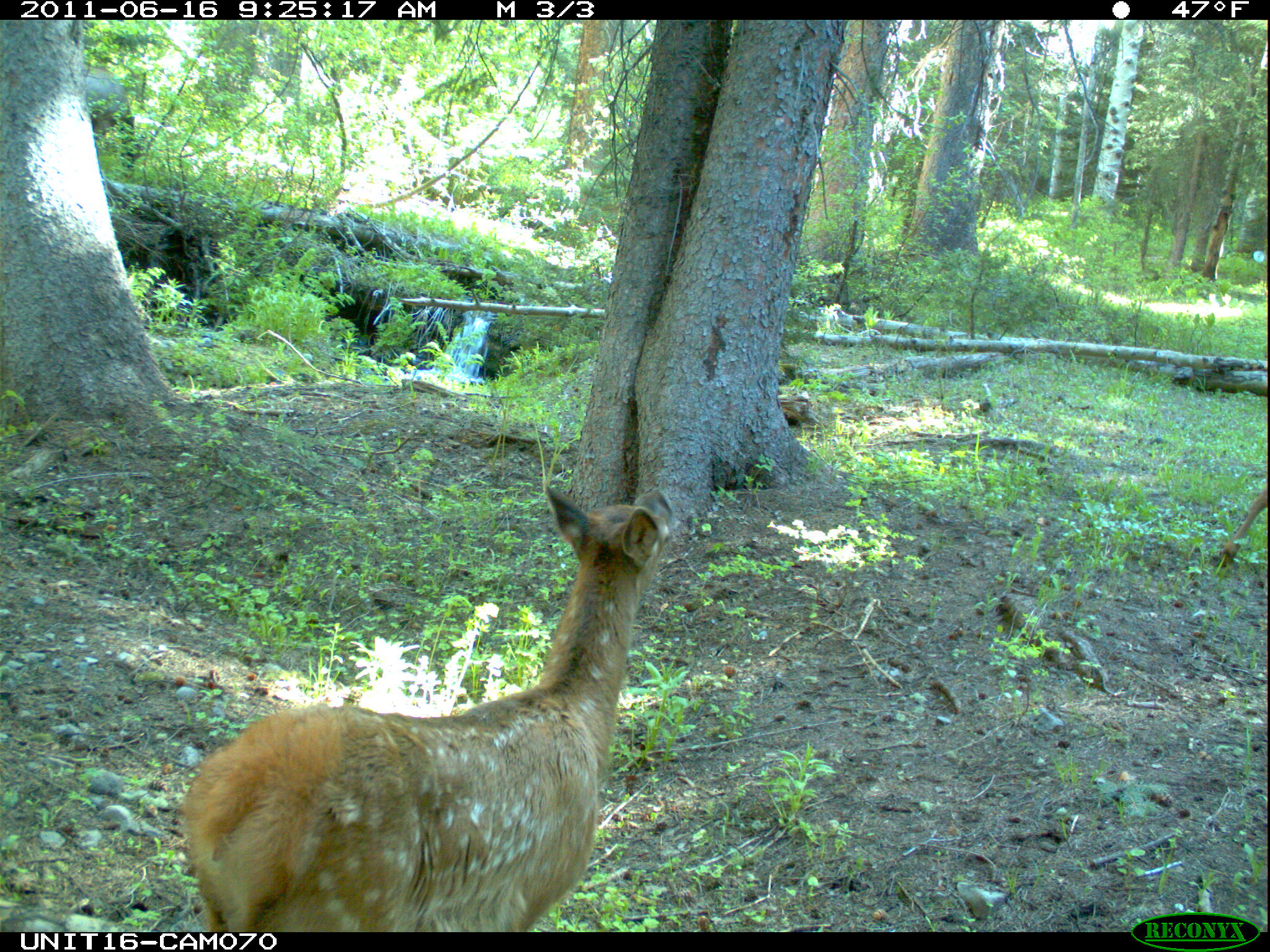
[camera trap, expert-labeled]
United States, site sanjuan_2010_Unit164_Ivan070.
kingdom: Animalia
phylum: Chordata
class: Mammalia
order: Artiodactyla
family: Cervidae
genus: Cervus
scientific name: Cervus elaphus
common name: red deer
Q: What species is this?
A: Cervus elaphus (red deer).